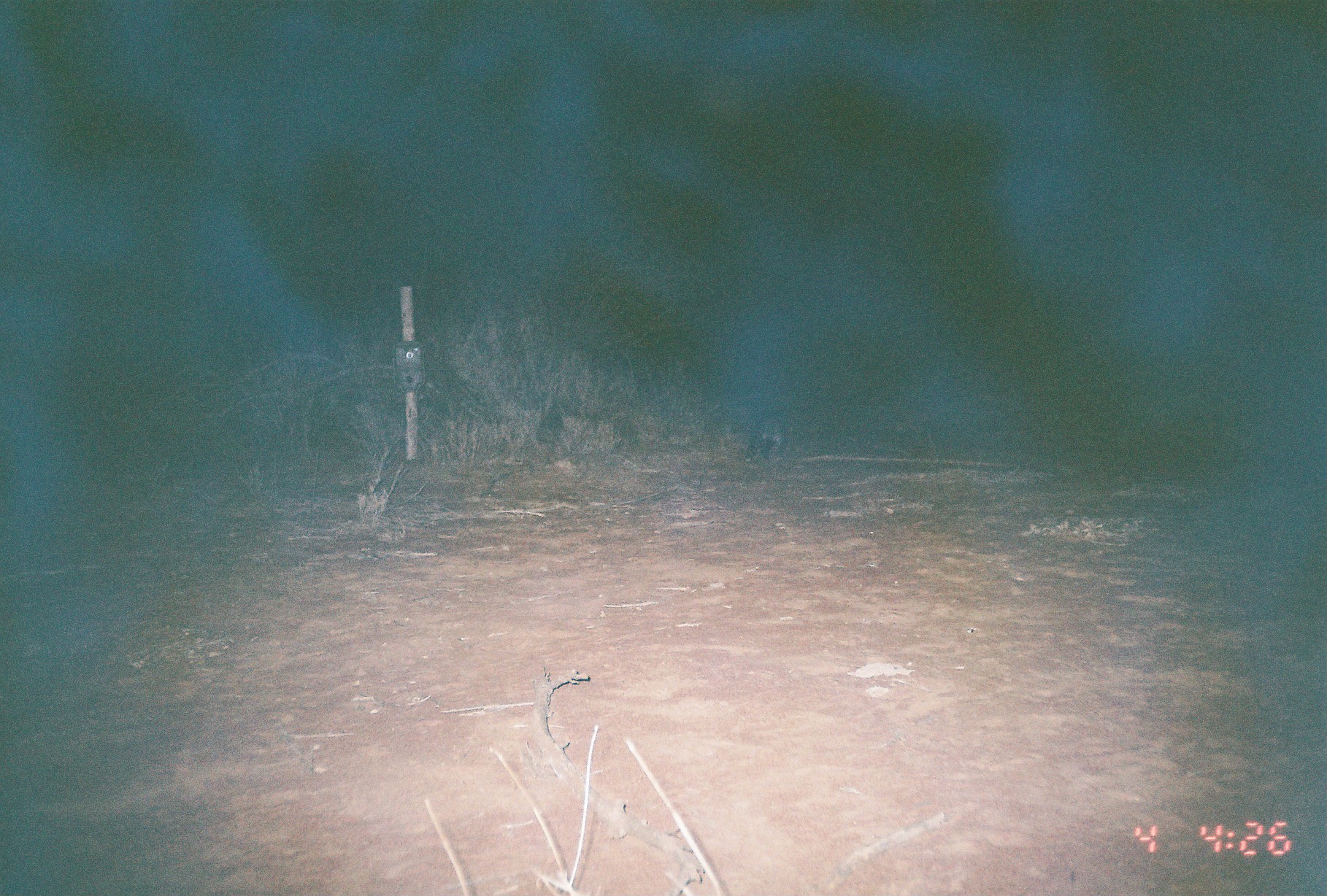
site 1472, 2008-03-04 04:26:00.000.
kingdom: Animalia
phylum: Chordata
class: Mammalia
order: Carnivora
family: Viverridae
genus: Genetta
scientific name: Genetta genetta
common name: northern small-spotted genet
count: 1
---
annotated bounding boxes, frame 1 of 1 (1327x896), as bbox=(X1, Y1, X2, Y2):
genetta genetta: bbox=(744, 414, 797, 464)